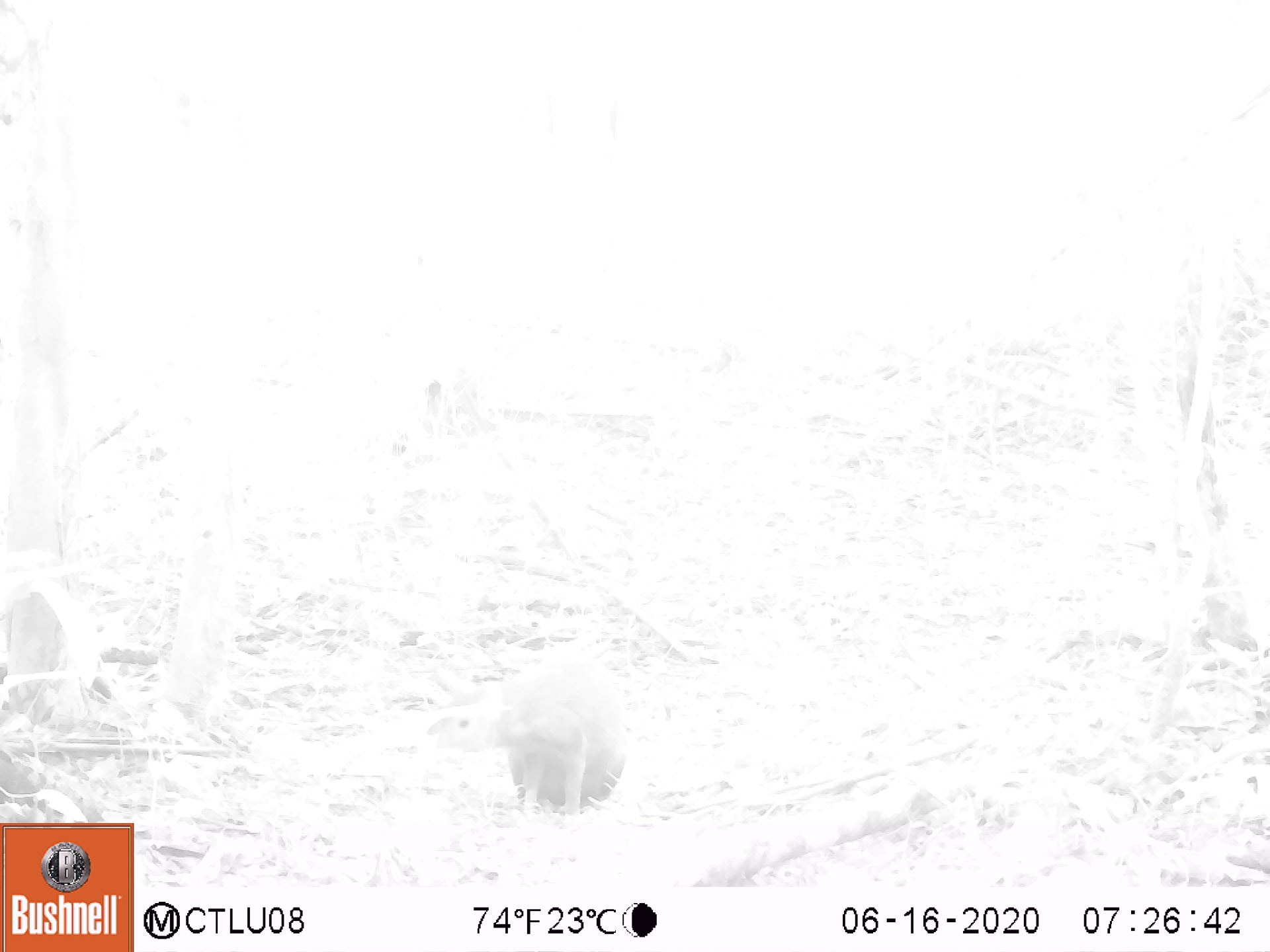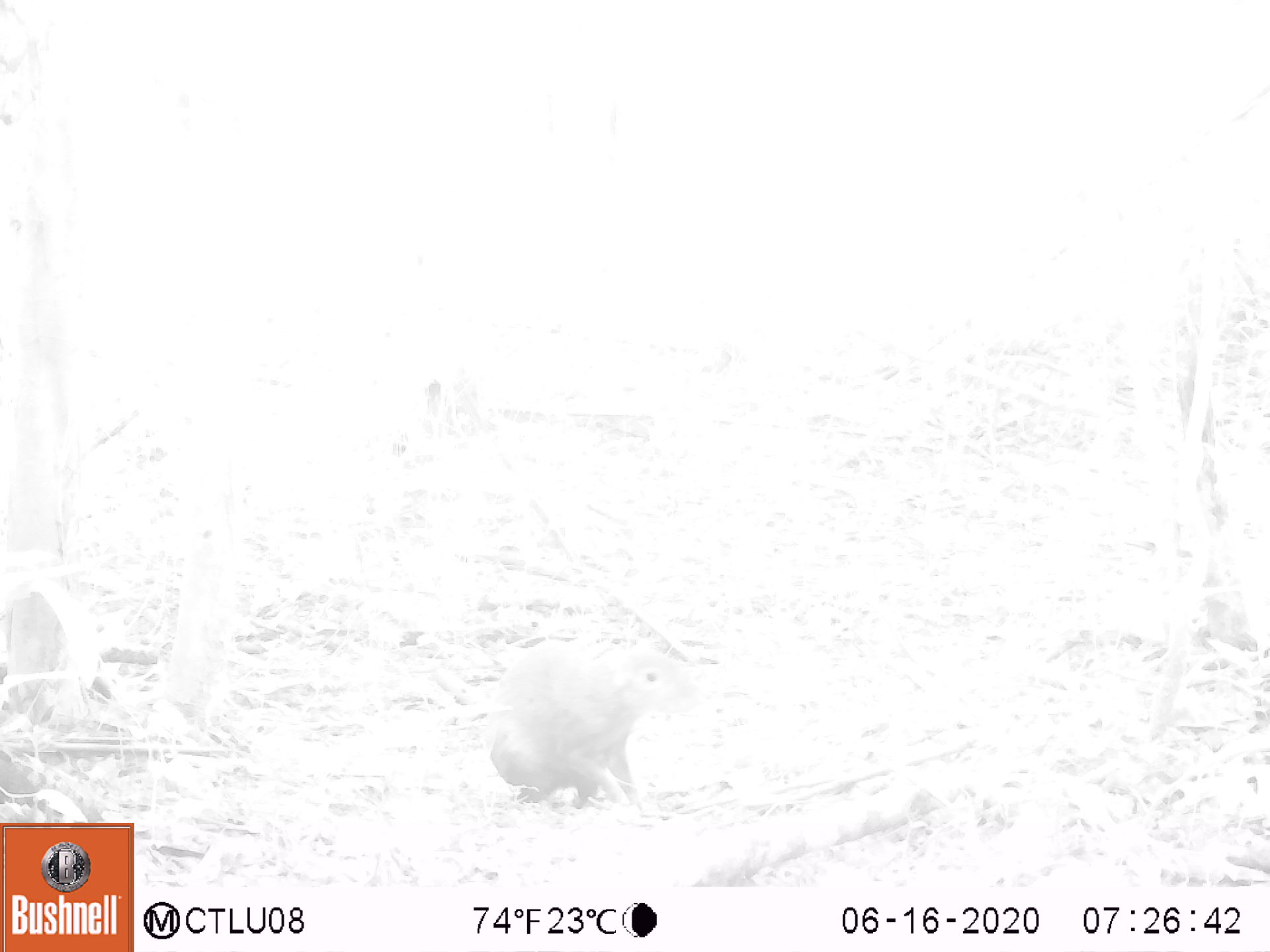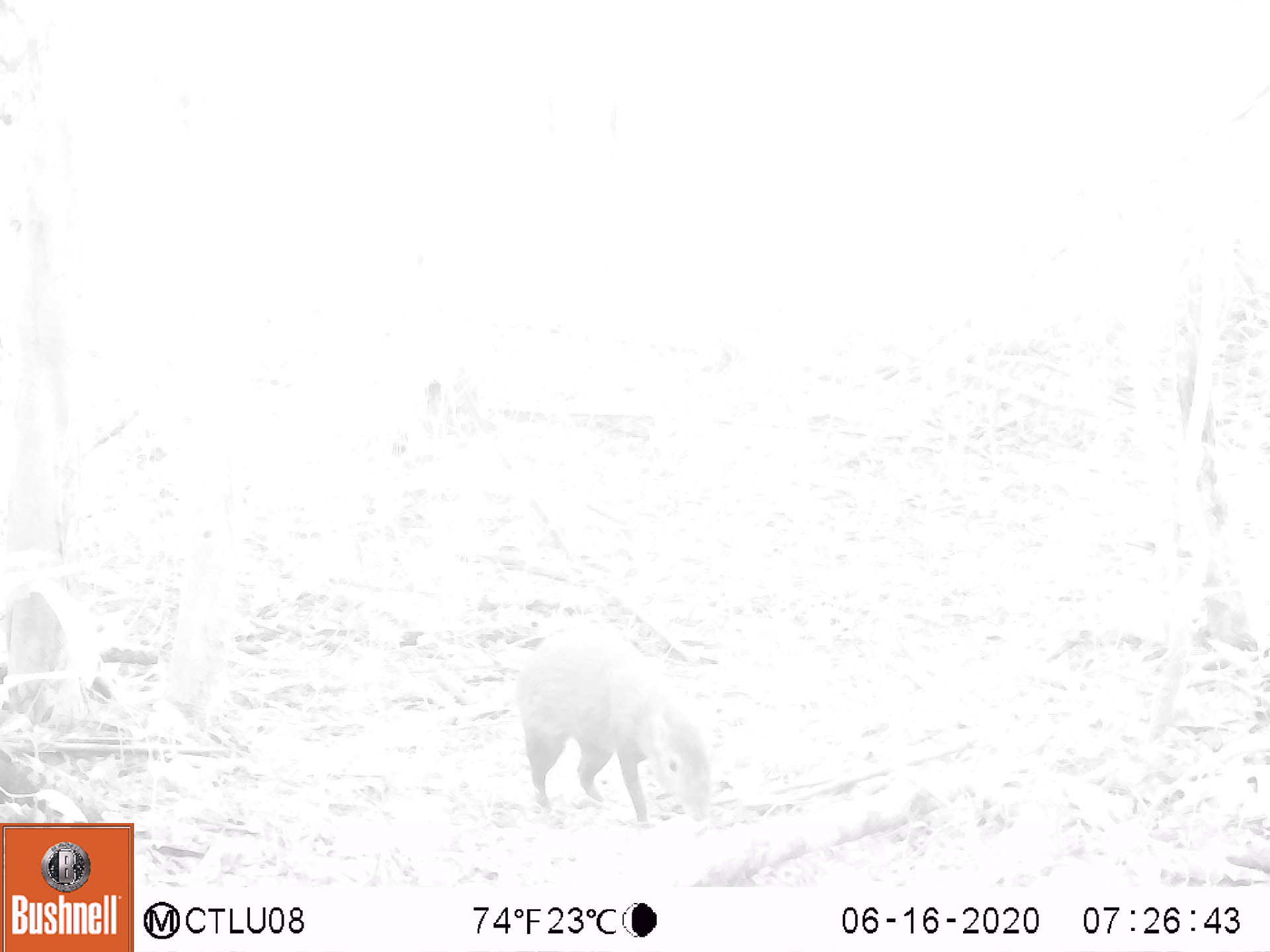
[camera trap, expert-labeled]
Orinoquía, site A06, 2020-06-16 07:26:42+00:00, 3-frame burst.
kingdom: Animalia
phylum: Chordata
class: Mammalia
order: Rodentia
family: Dasyproctidae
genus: Dasyprocta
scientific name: Dasyprocta fuliginosa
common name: black agouti